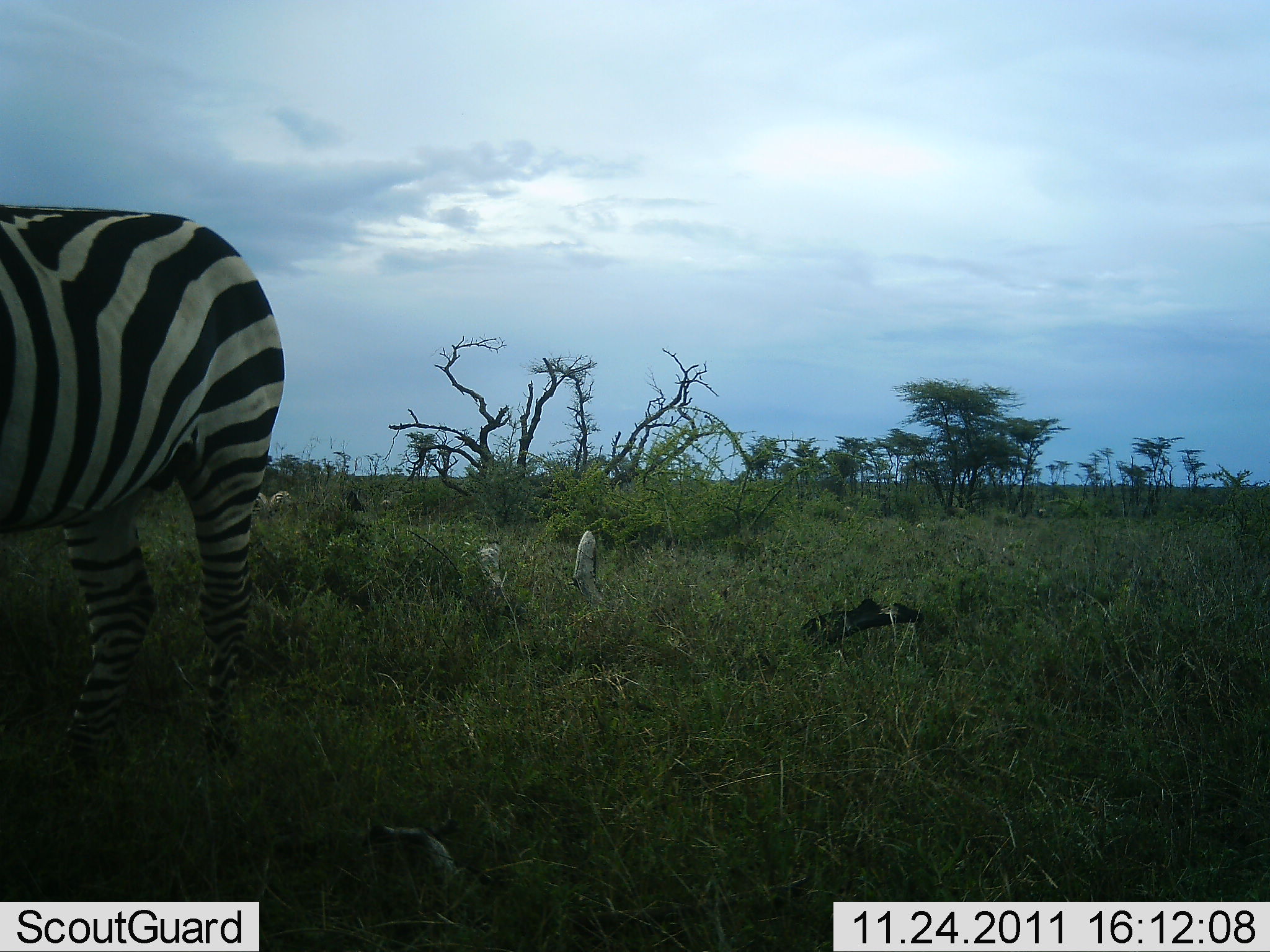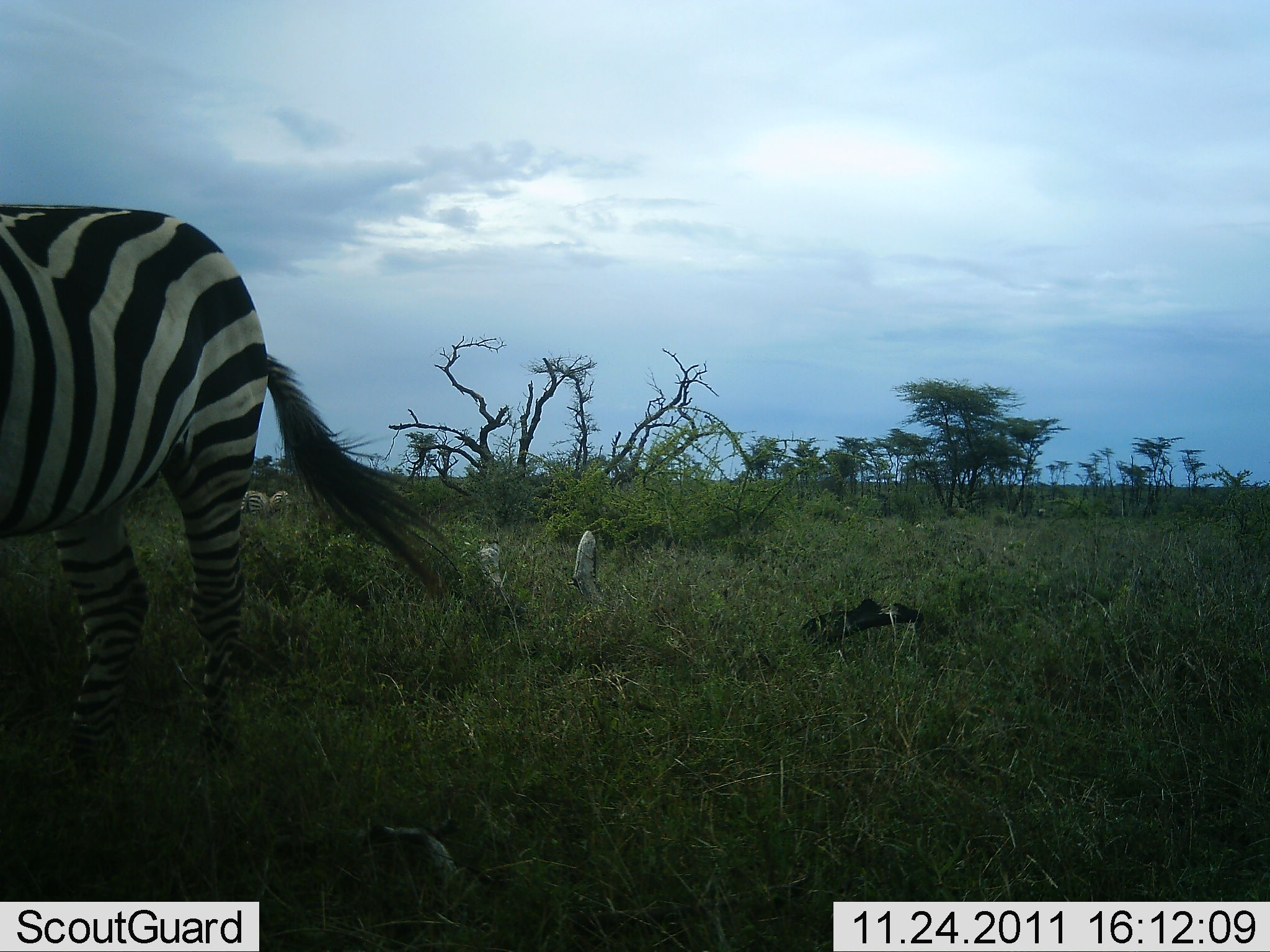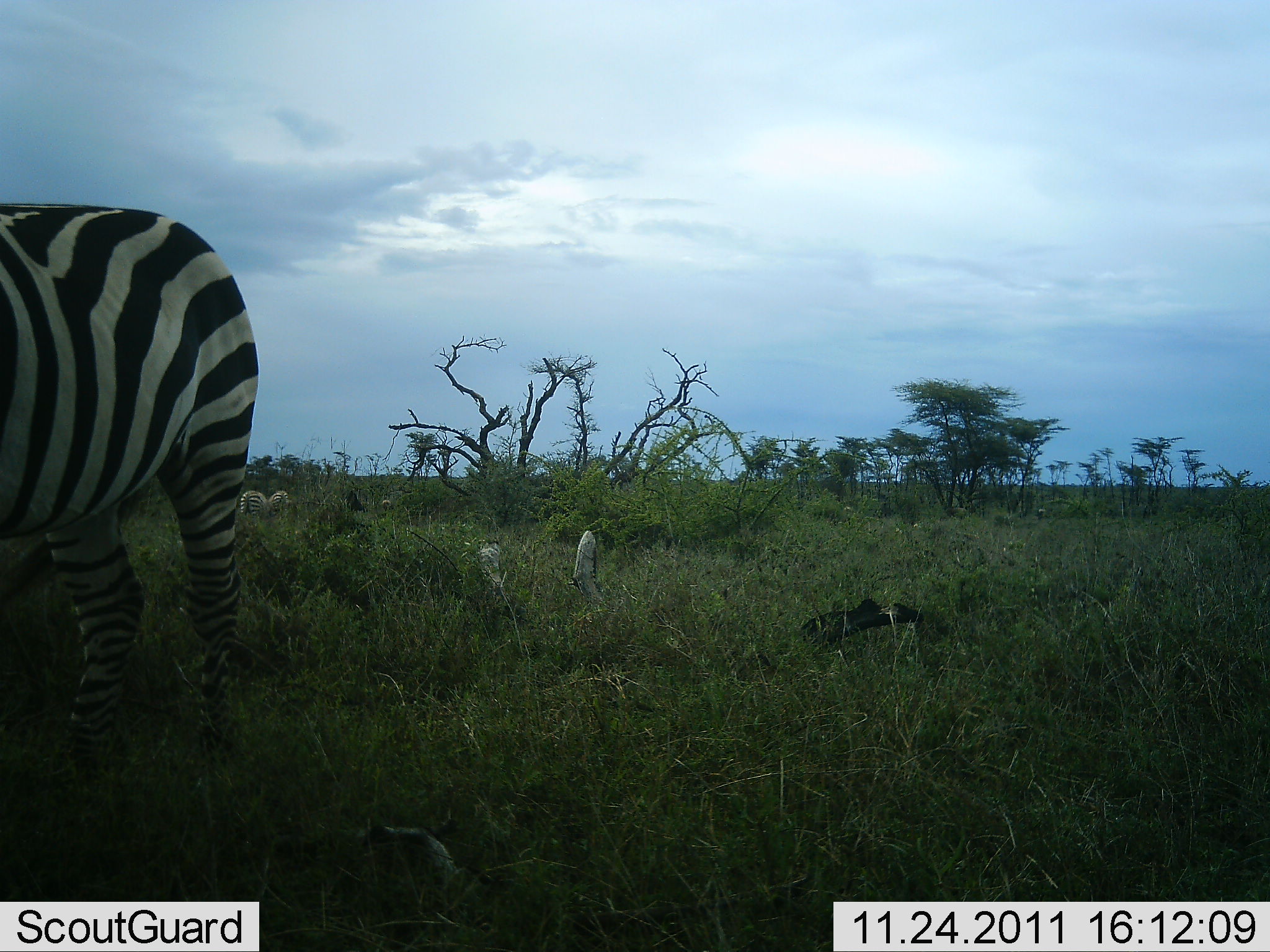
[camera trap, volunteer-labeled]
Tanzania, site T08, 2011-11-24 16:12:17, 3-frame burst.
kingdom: Animalia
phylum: Chordata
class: Mammalia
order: Perissodactyla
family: Equidae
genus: Equus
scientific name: Equus quagga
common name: plains zebra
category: zebra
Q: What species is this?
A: Zebra (plains zebra) (Equus quagga).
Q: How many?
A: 2.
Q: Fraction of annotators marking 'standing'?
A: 85%.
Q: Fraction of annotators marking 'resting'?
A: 0%.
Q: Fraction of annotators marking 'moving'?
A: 0%.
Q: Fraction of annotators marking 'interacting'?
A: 0%.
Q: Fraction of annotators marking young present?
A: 0%.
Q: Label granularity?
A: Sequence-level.